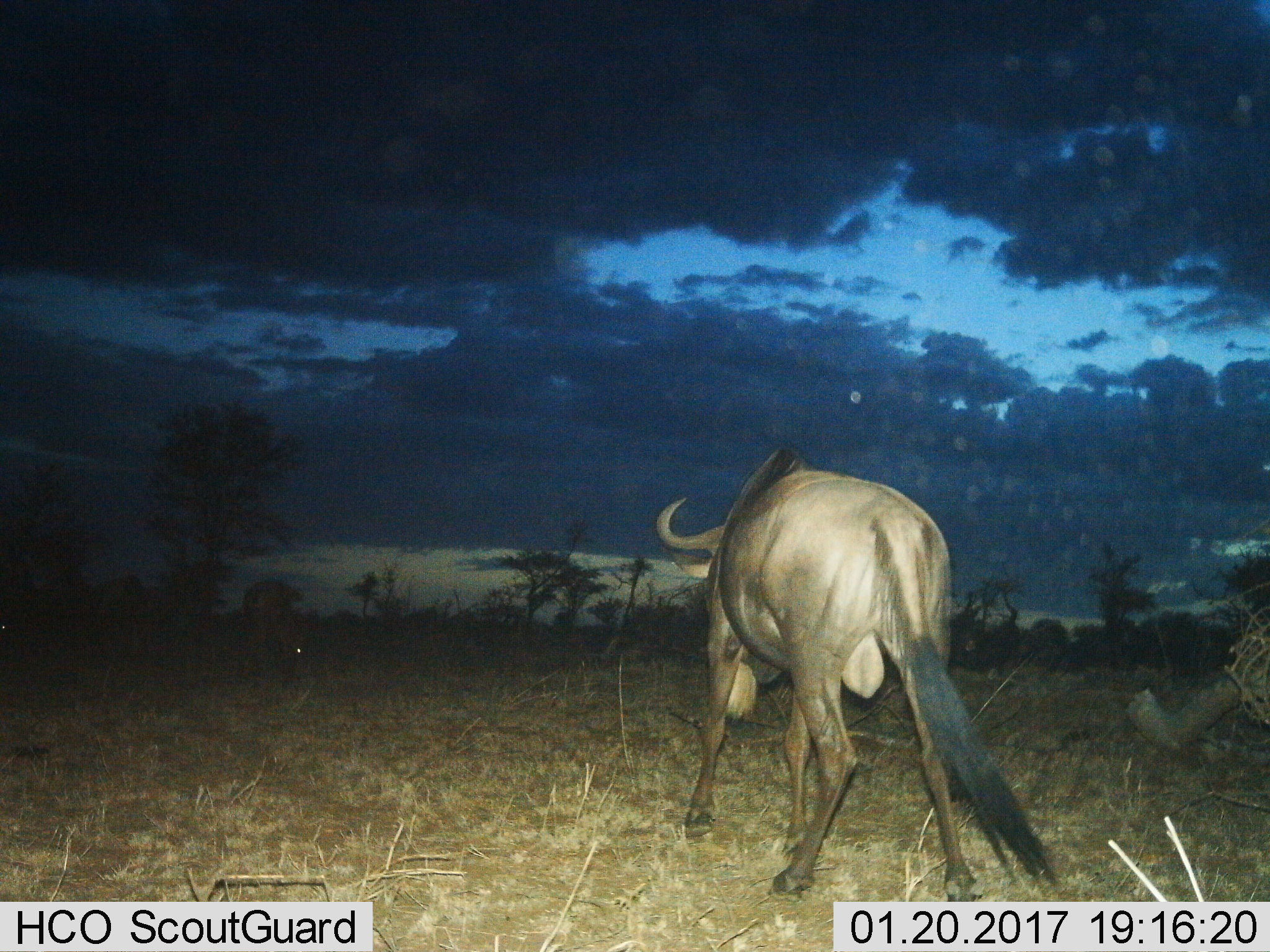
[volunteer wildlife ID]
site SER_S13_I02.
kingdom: Animalia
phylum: Chordata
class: Mammalia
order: Artiodactyla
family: Bovidae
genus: Connochaetes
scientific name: Connochaetes taurinus taurinus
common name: blue wildebeest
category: wildebeestblue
Wildebeestblue (blue wildebeest) (Connochaetes taurinus taurinus), count 1. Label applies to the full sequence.